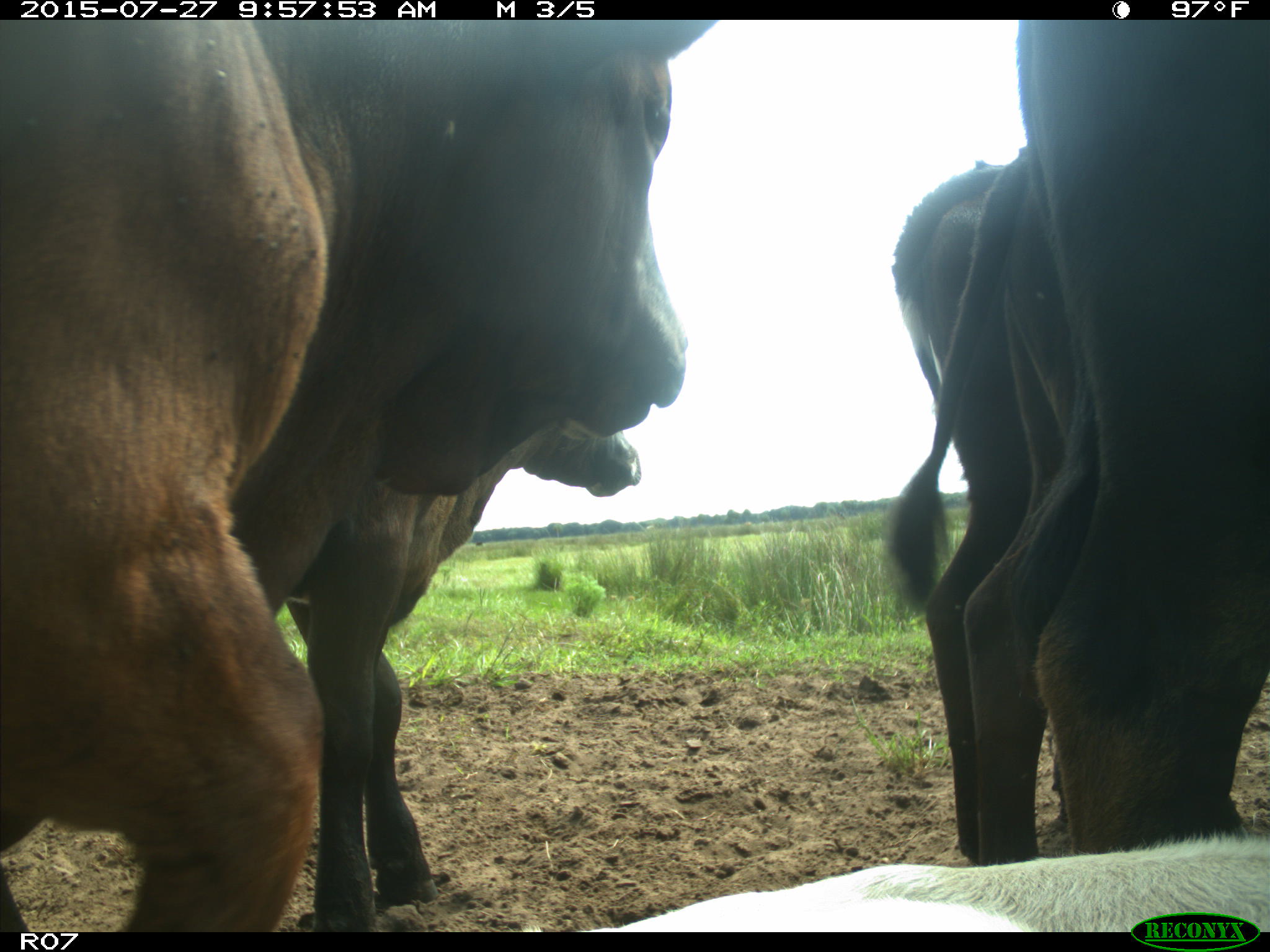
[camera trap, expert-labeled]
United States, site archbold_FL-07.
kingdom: Animalia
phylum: Chordata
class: Mammalia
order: Artiodactyla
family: Bovidae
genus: Bos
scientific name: Bos taurus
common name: domestic cow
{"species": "Bos taurus (domestic cow)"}